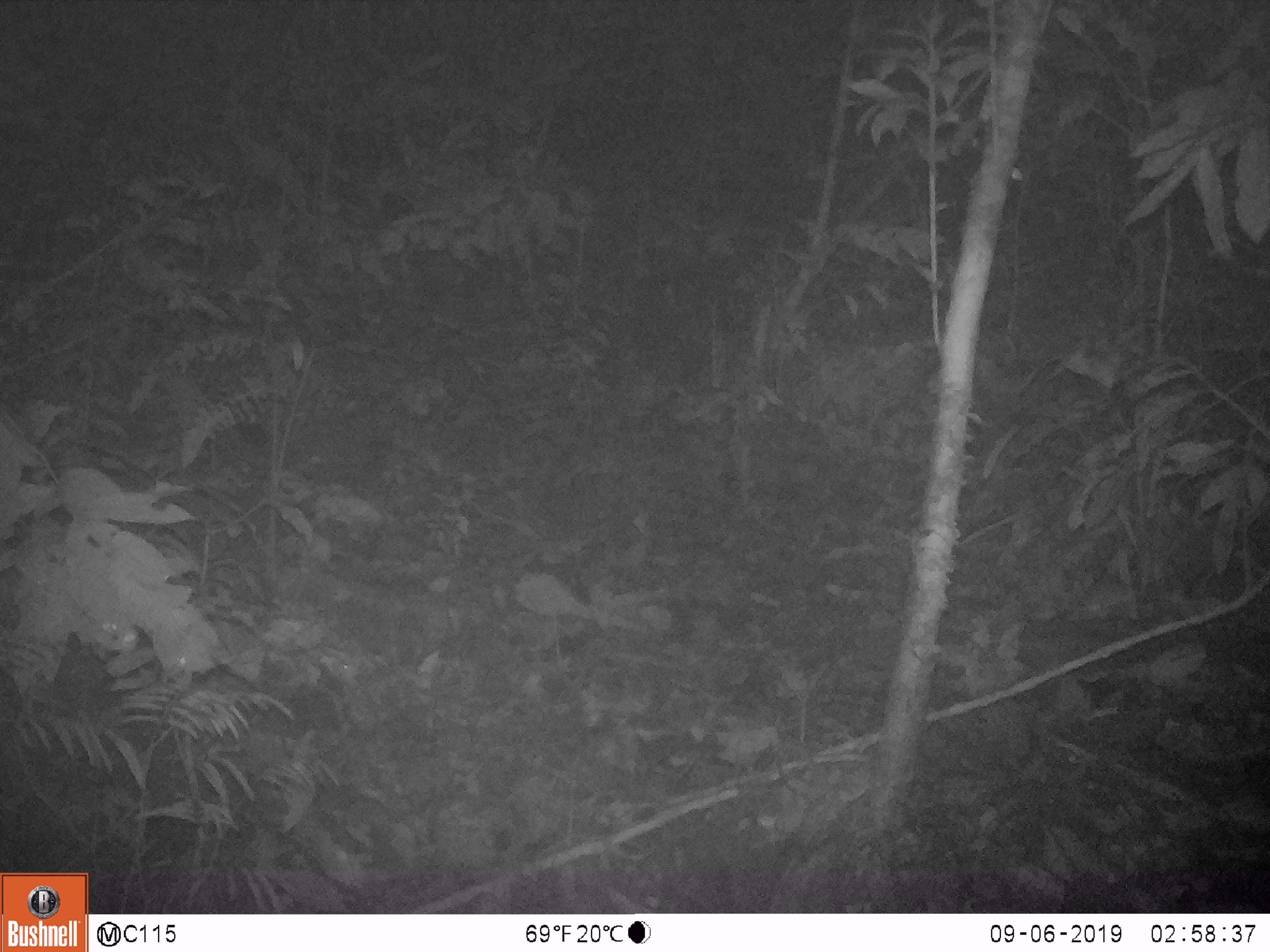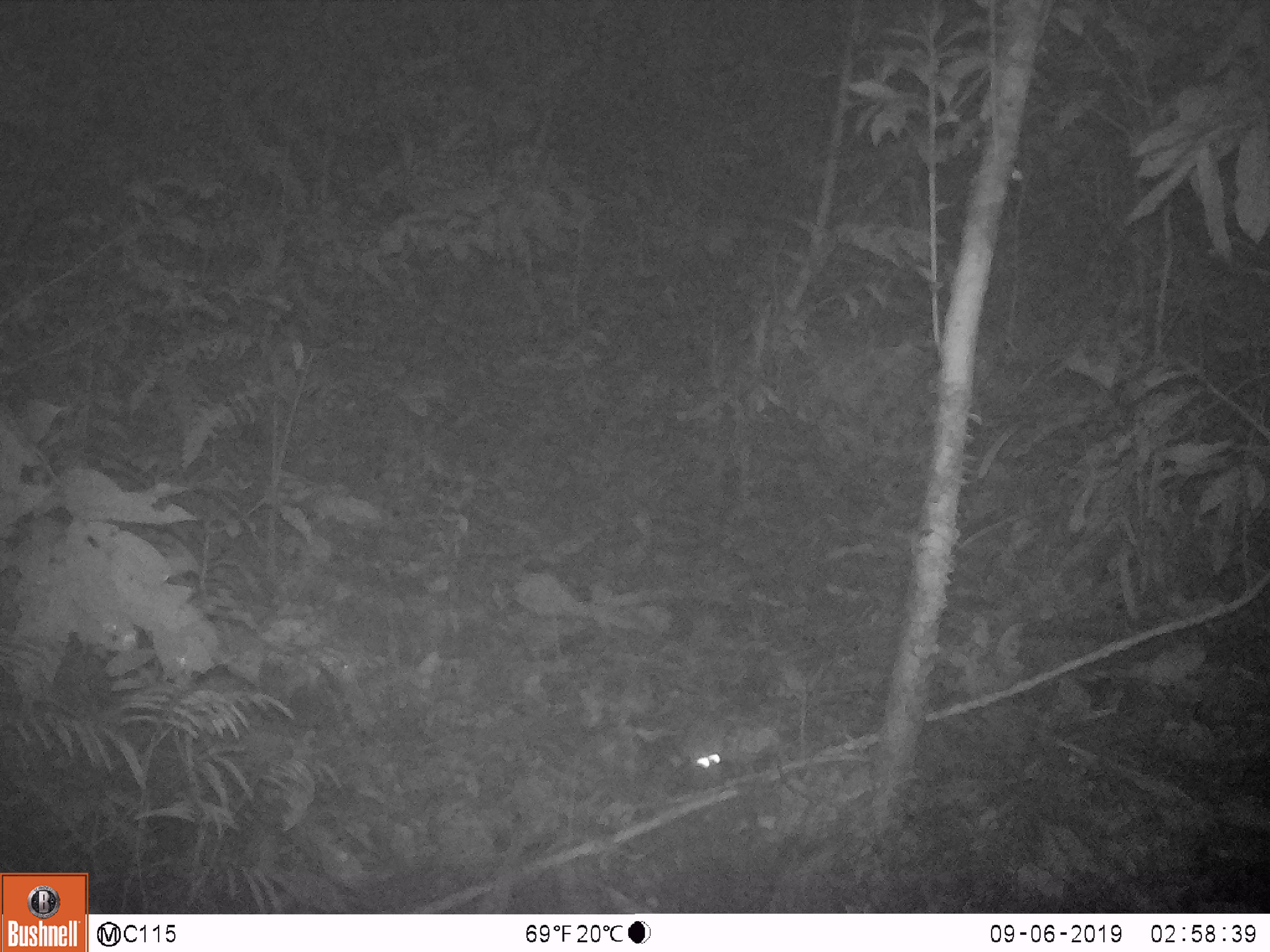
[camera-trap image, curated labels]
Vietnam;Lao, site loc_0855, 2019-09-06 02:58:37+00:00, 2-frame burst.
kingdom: Animalia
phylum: Chordata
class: Mammalia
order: Rodentia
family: Muridae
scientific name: Muridae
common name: old-world mice and rats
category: unidentified murid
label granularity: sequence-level